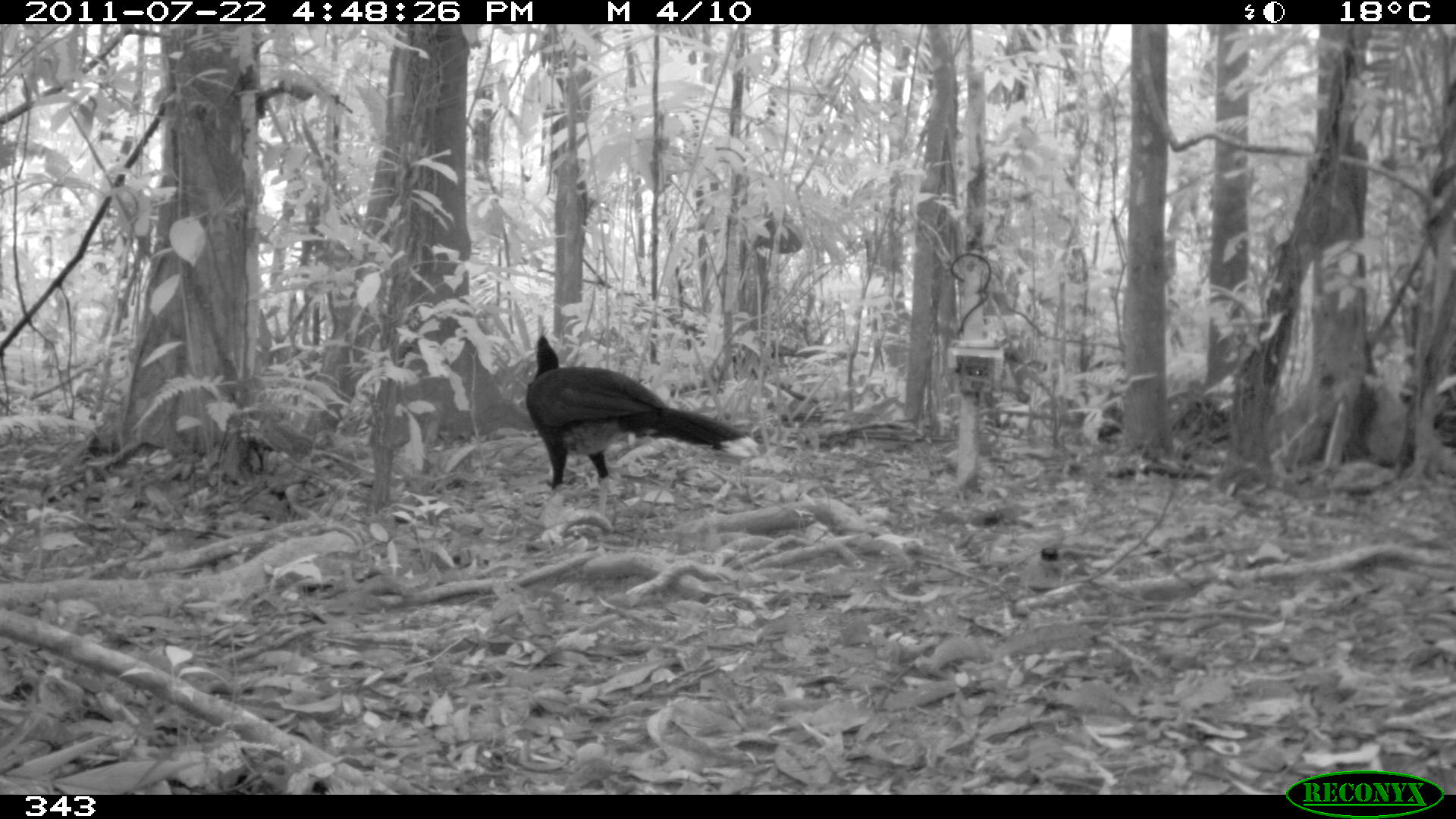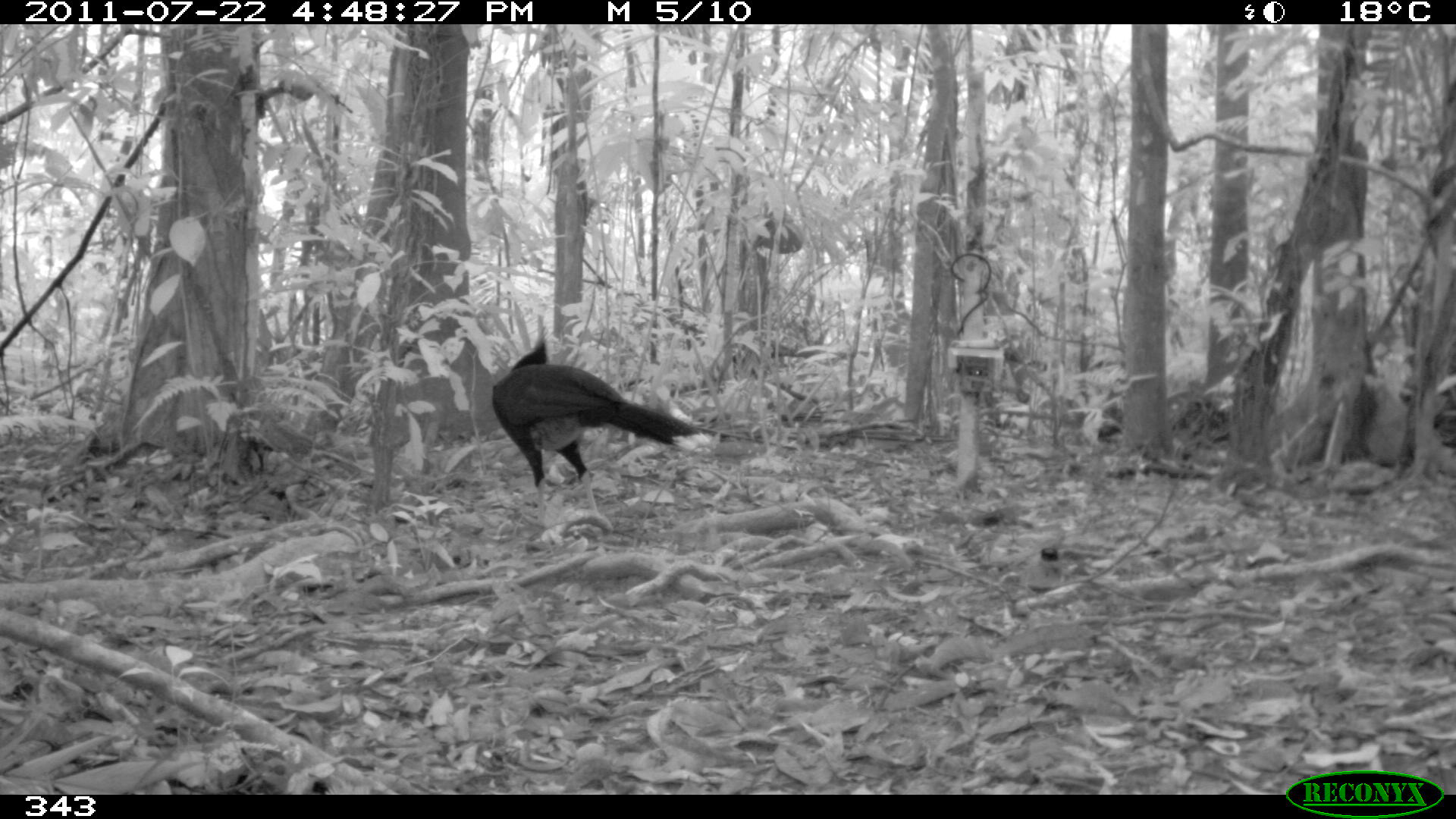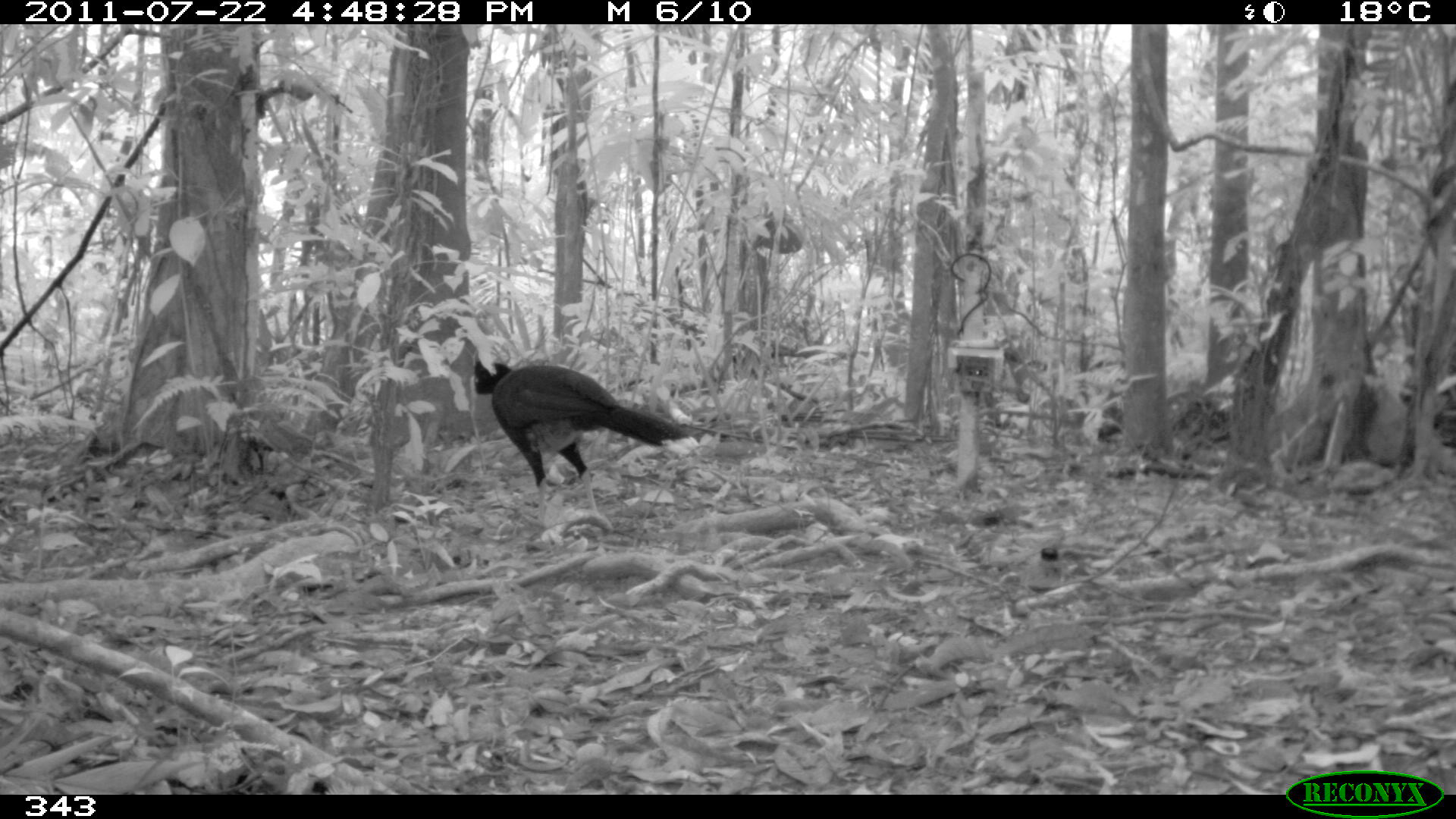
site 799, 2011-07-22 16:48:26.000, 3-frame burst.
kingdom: Animalia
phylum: Chordata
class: Aves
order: Galliformes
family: Cracidae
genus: Mitu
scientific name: Mitu tuberosum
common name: razor-billed curassow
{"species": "Mitu tuberosum (razor-billed curassow)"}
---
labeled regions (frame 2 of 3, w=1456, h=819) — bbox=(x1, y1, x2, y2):
mitu tuberosum: bbox=(490, 325, 706, 524)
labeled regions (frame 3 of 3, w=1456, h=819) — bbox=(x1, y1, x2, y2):
mitu tuberosum: bbox=(472, 358, 690, 529)